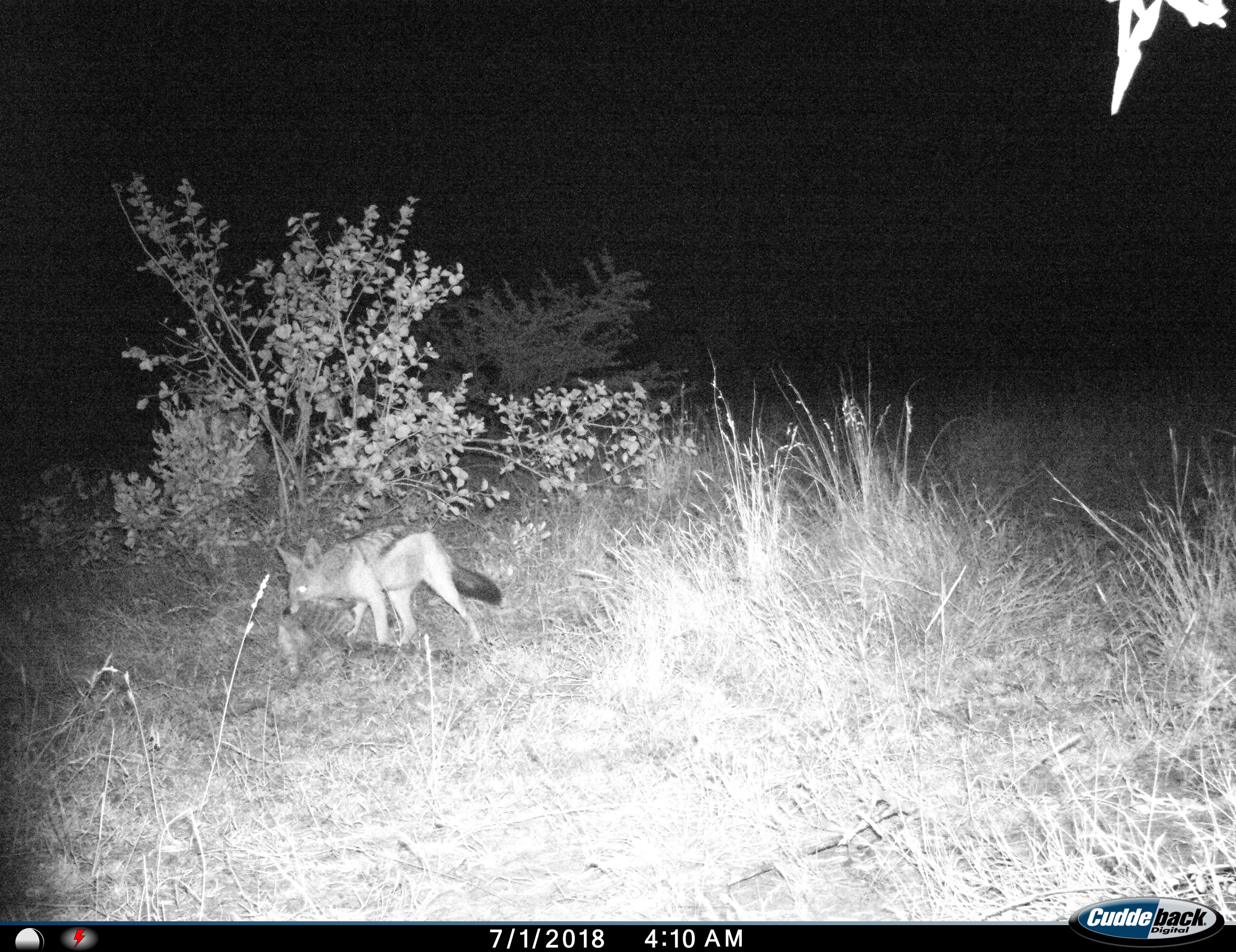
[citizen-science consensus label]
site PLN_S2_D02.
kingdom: Animalia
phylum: Chordata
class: Mammalia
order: Carnivora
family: Canidae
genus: Lupulella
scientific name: Lupulella mesomelas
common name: black-backed jackal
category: jackalblackbacked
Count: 1.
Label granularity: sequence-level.